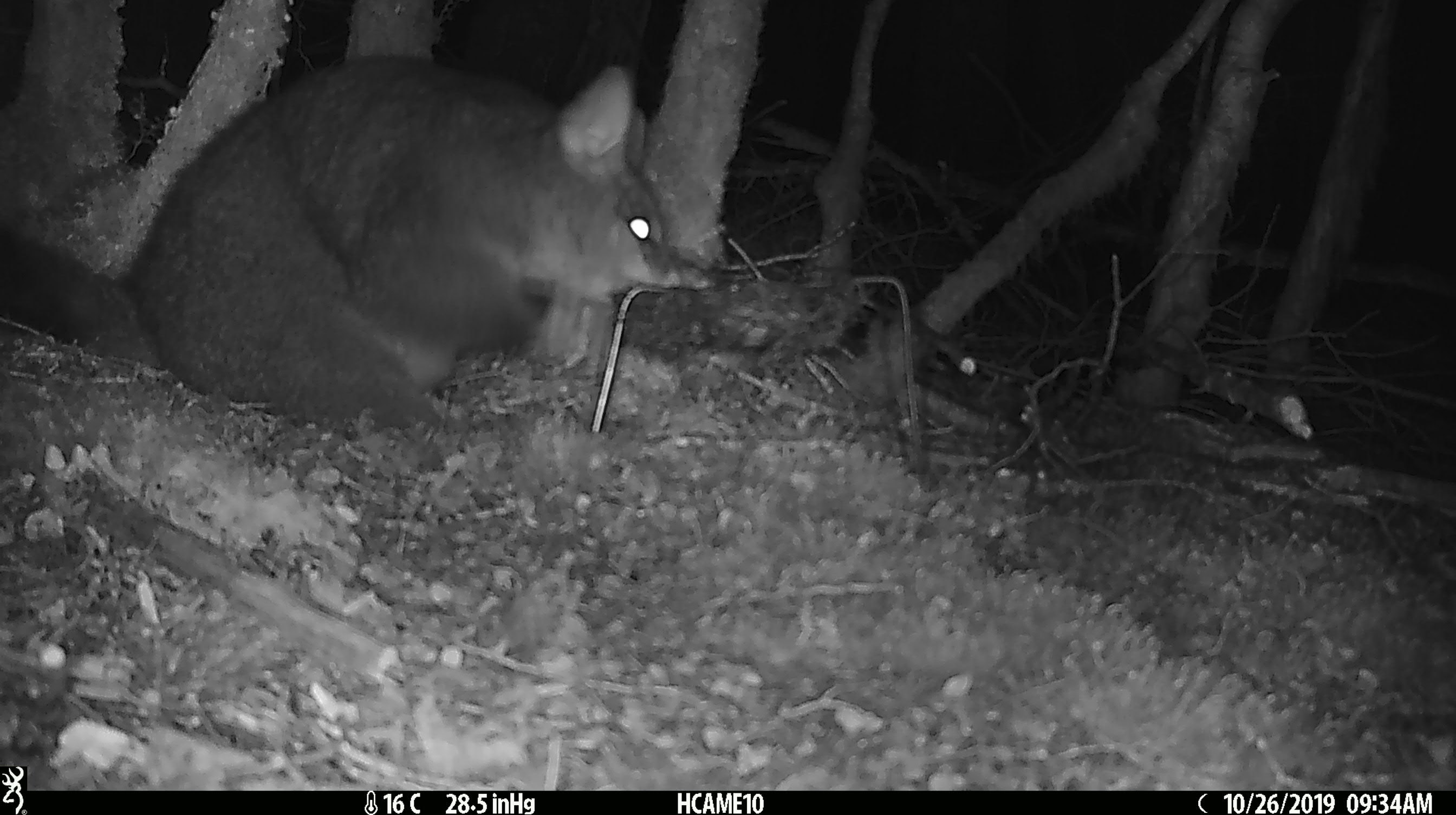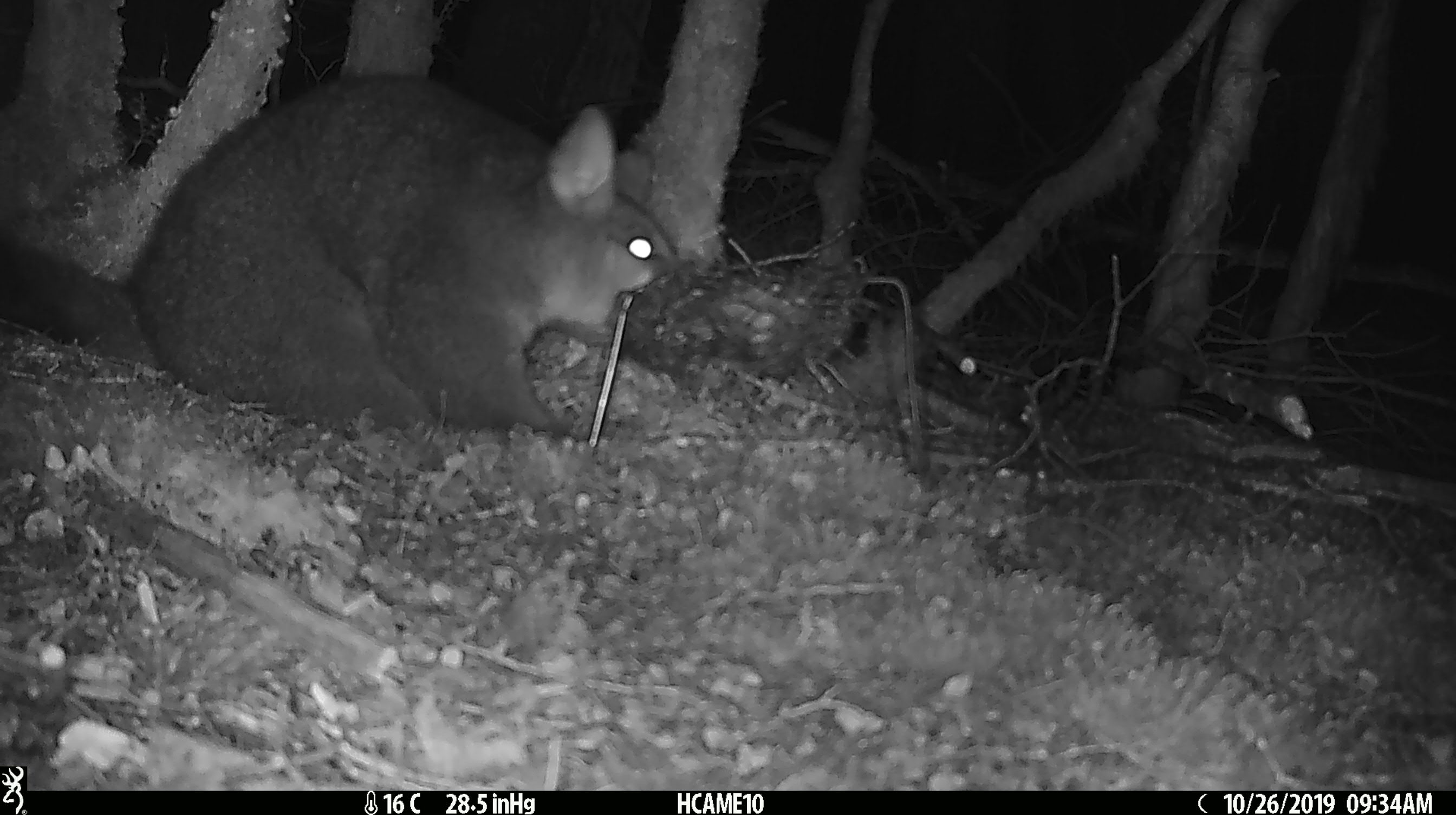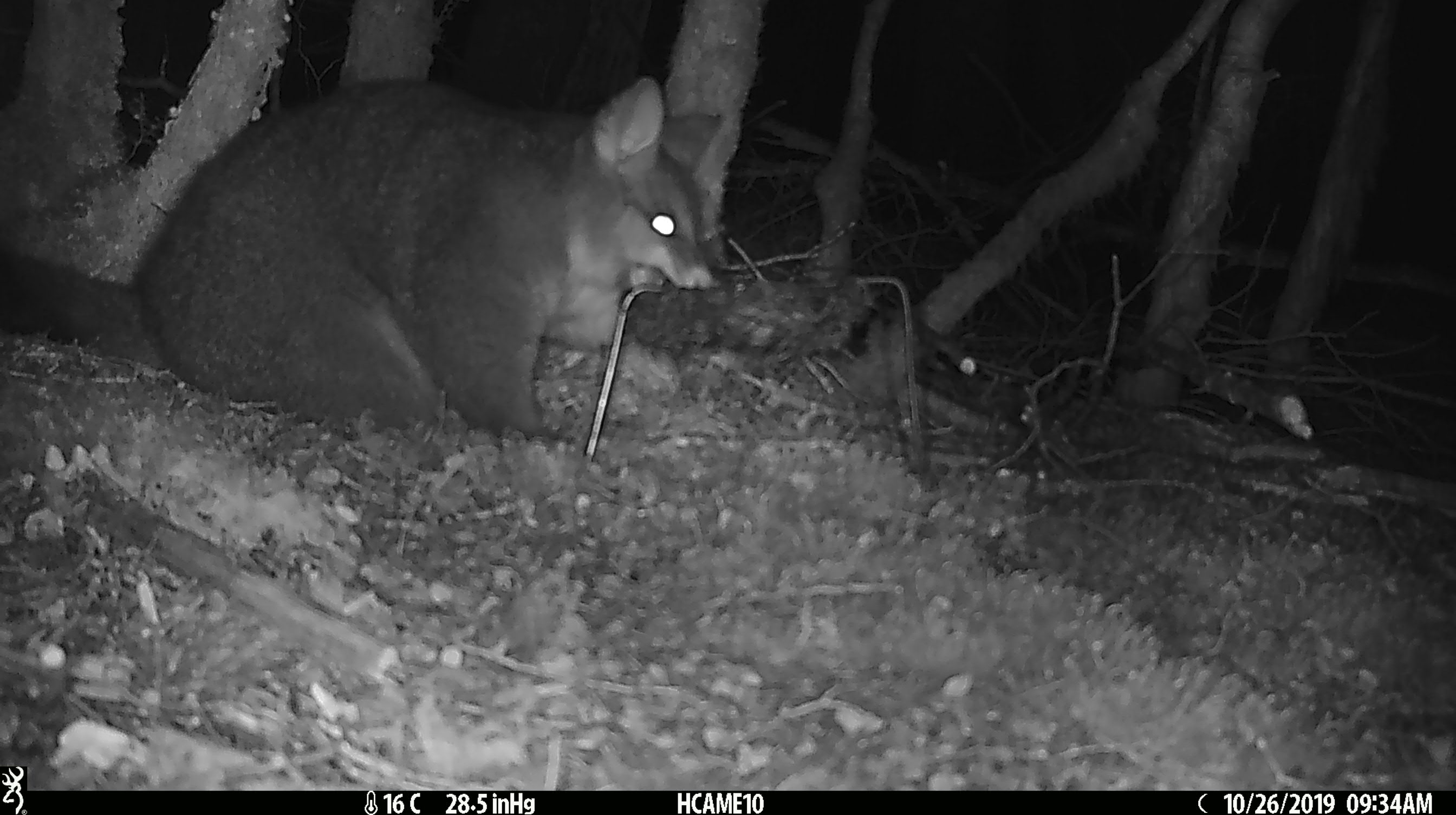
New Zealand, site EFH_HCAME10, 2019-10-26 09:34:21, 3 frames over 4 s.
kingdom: Animalia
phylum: Chordata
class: Mammalia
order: Diprotodontia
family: Phalangeridae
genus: Trichosurus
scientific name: Trichosurus vulpecula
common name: common brushtail possum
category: possum